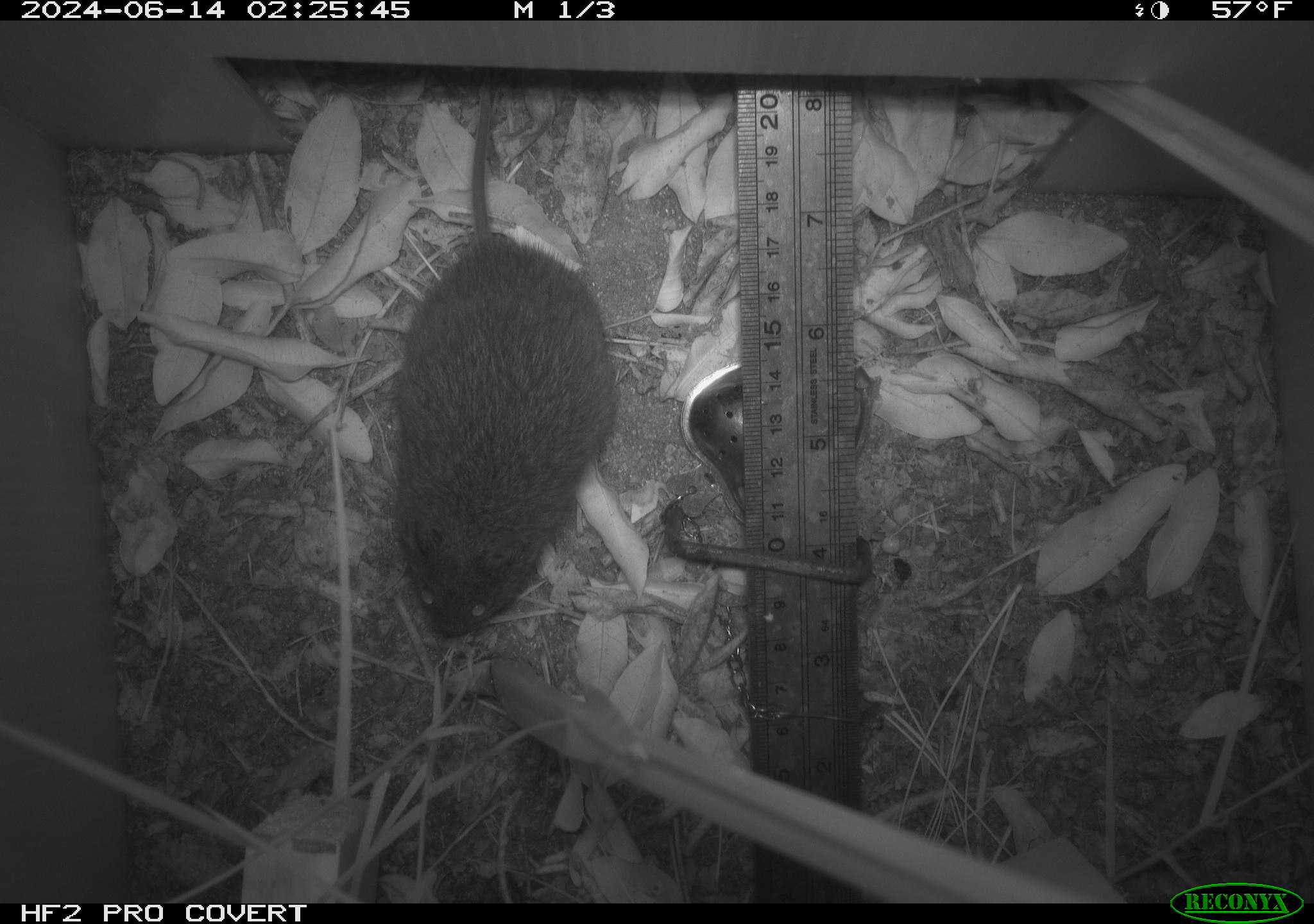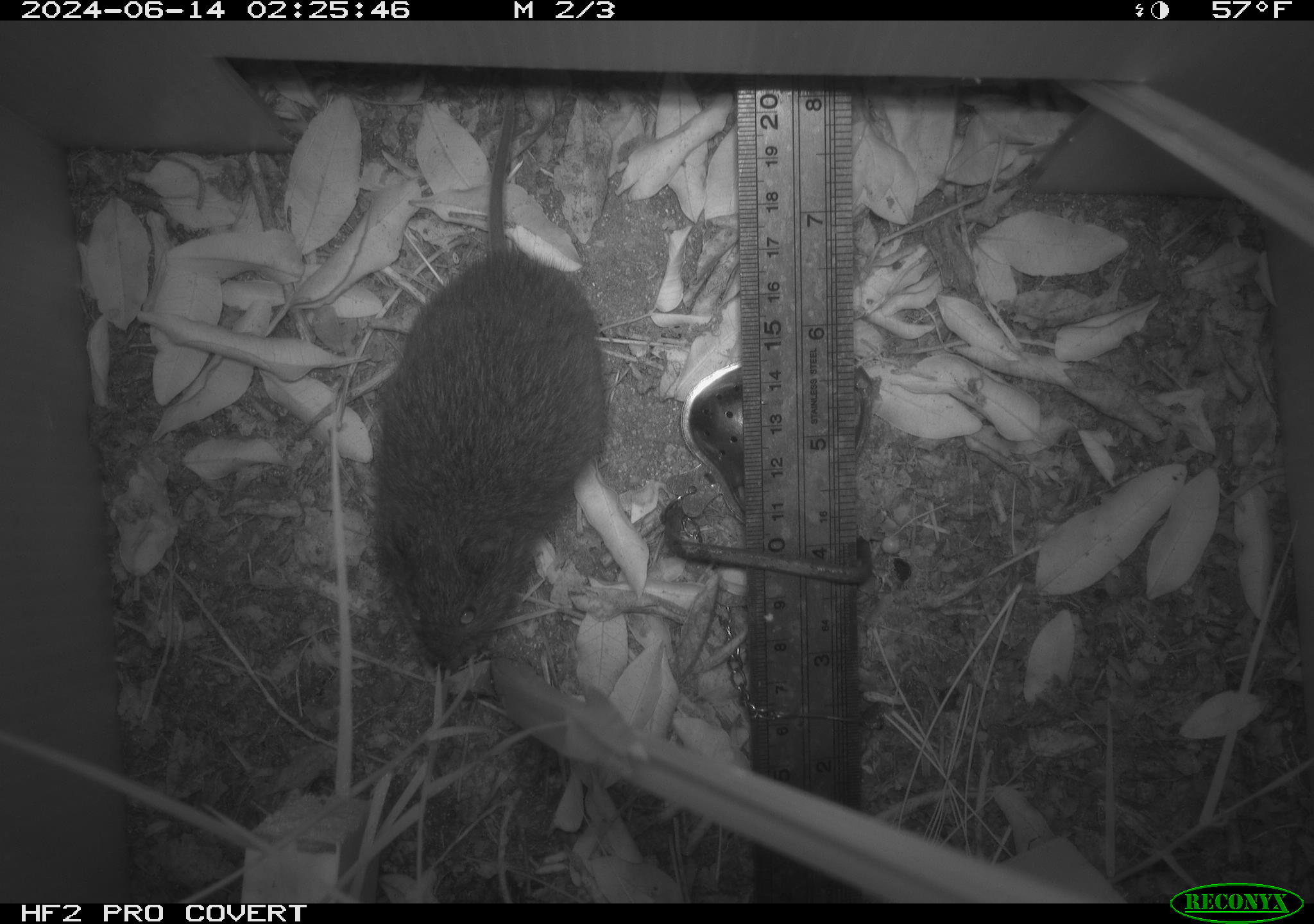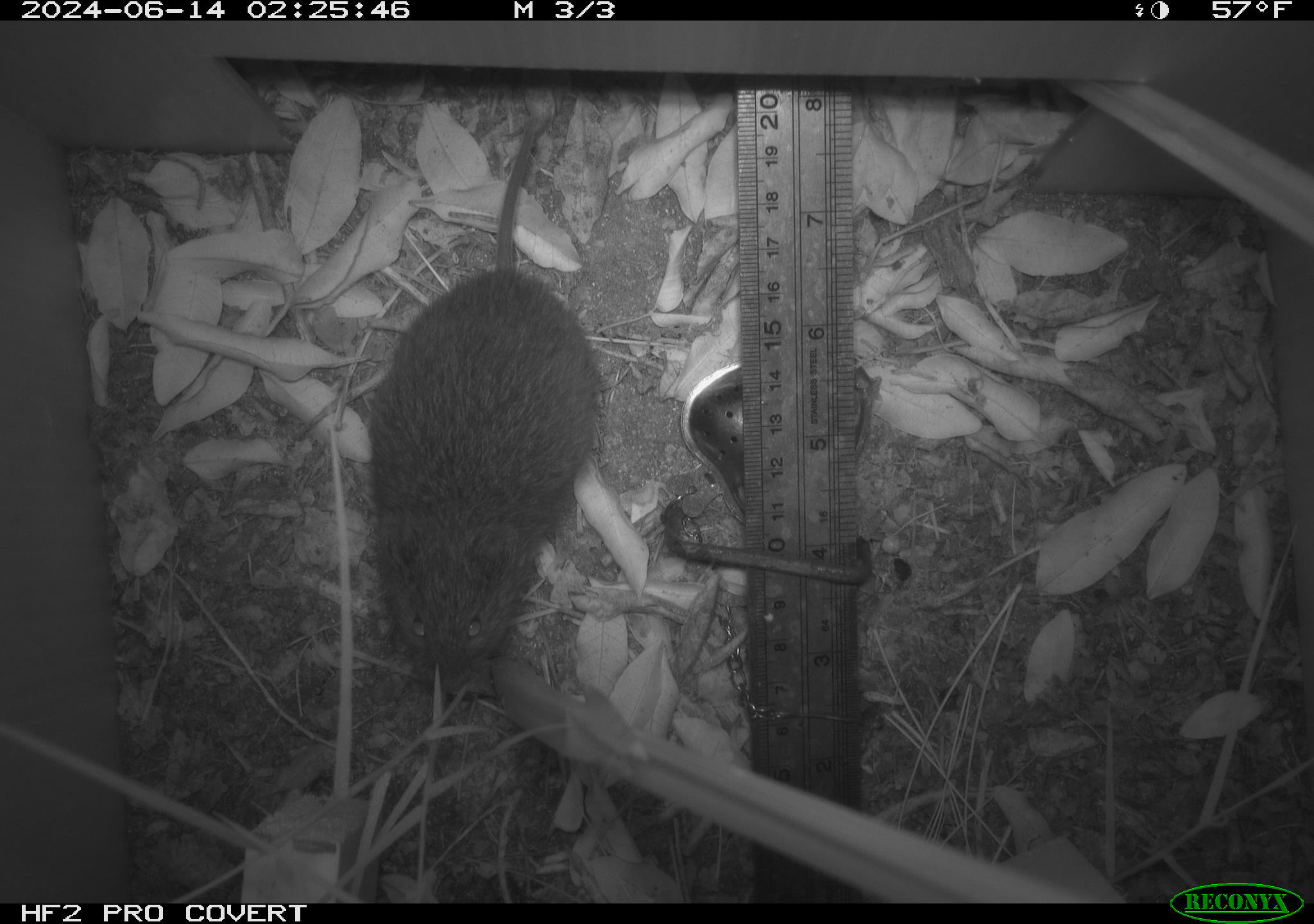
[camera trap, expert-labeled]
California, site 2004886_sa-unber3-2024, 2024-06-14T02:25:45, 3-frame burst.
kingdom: Animalia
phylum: Chordata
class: Mammalia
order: Rodentia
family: Cricetidae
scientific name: Arvicolinae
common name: voles, lemmings, and muskrats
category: arvicolinae subfamily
Arvicolinae subfamily (voles, lemmings, and muskrats) (Arvicolinae).